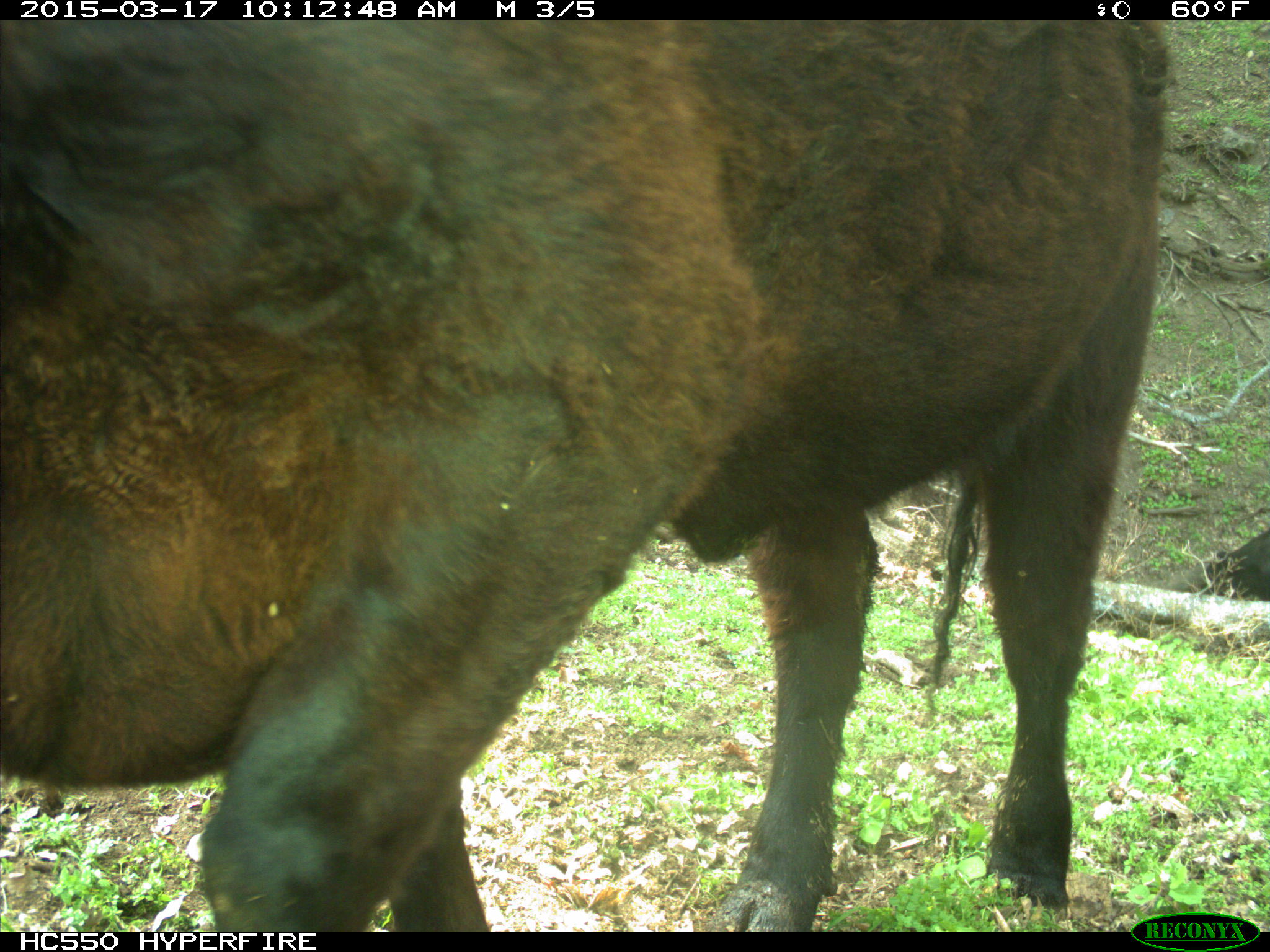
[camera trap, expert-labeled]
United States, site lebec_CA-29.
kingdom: Animalia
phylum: Chordata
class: Mammalia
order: Artiodactyla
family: Bovidae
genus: Bos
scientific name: Bos taurus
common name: domestic cow